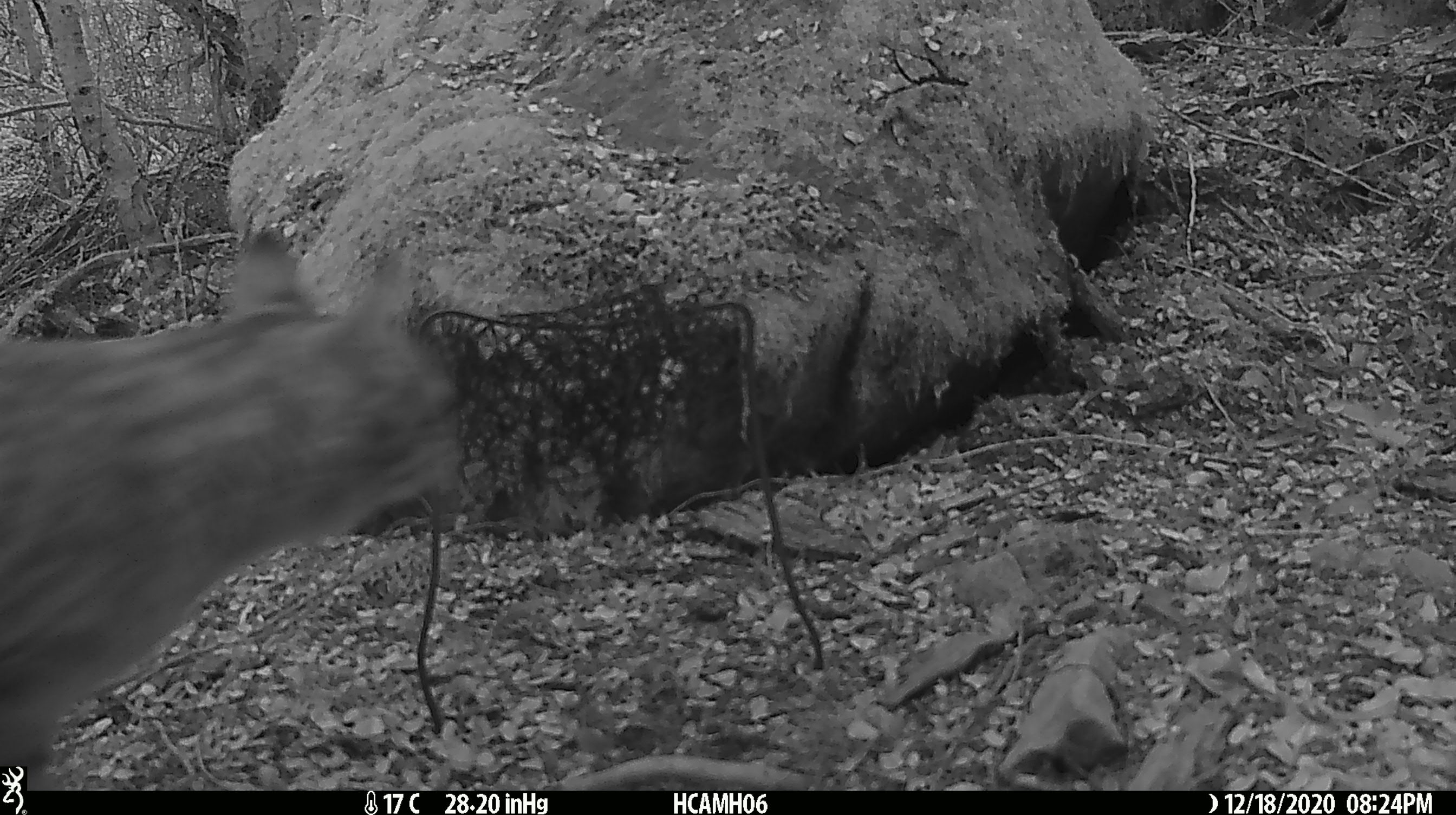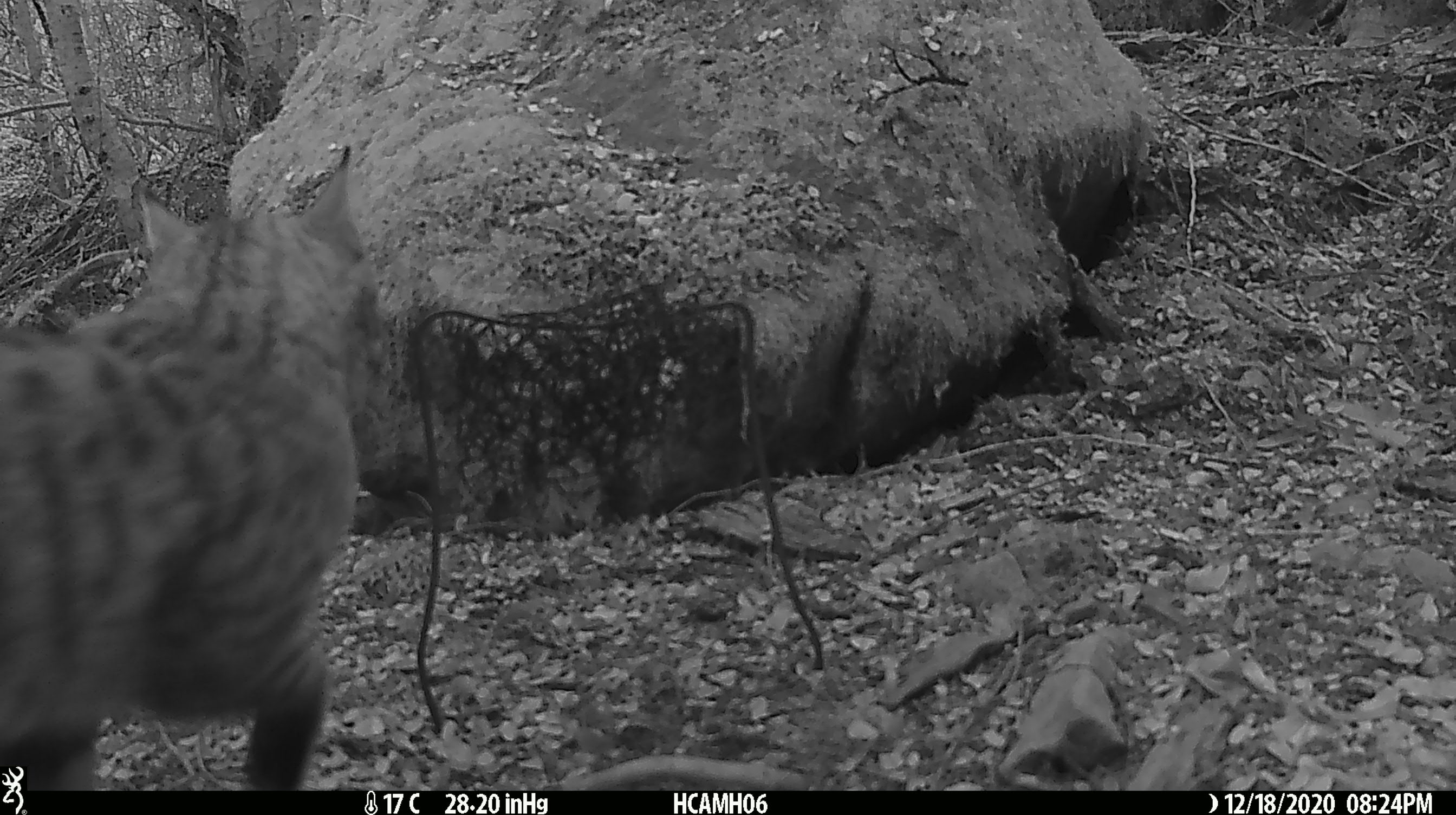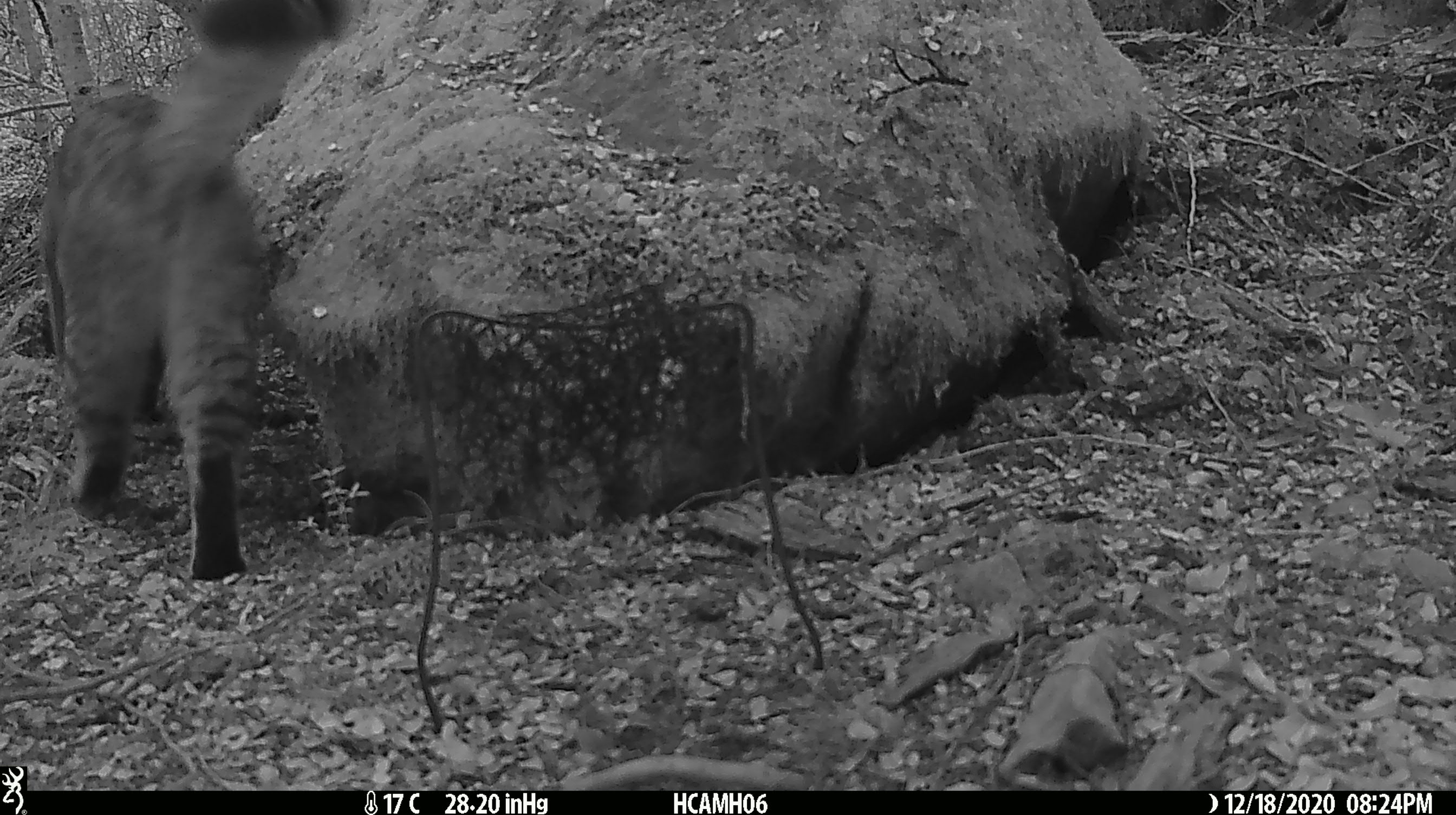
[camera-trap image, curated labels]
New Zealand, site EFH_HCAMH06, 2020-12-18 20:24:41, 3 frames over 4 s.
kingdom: Animalia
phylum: Chordata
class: Mammalia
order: Carnivora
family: Felidae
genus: Felis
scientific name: Felis catus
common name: domestic cat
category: cat